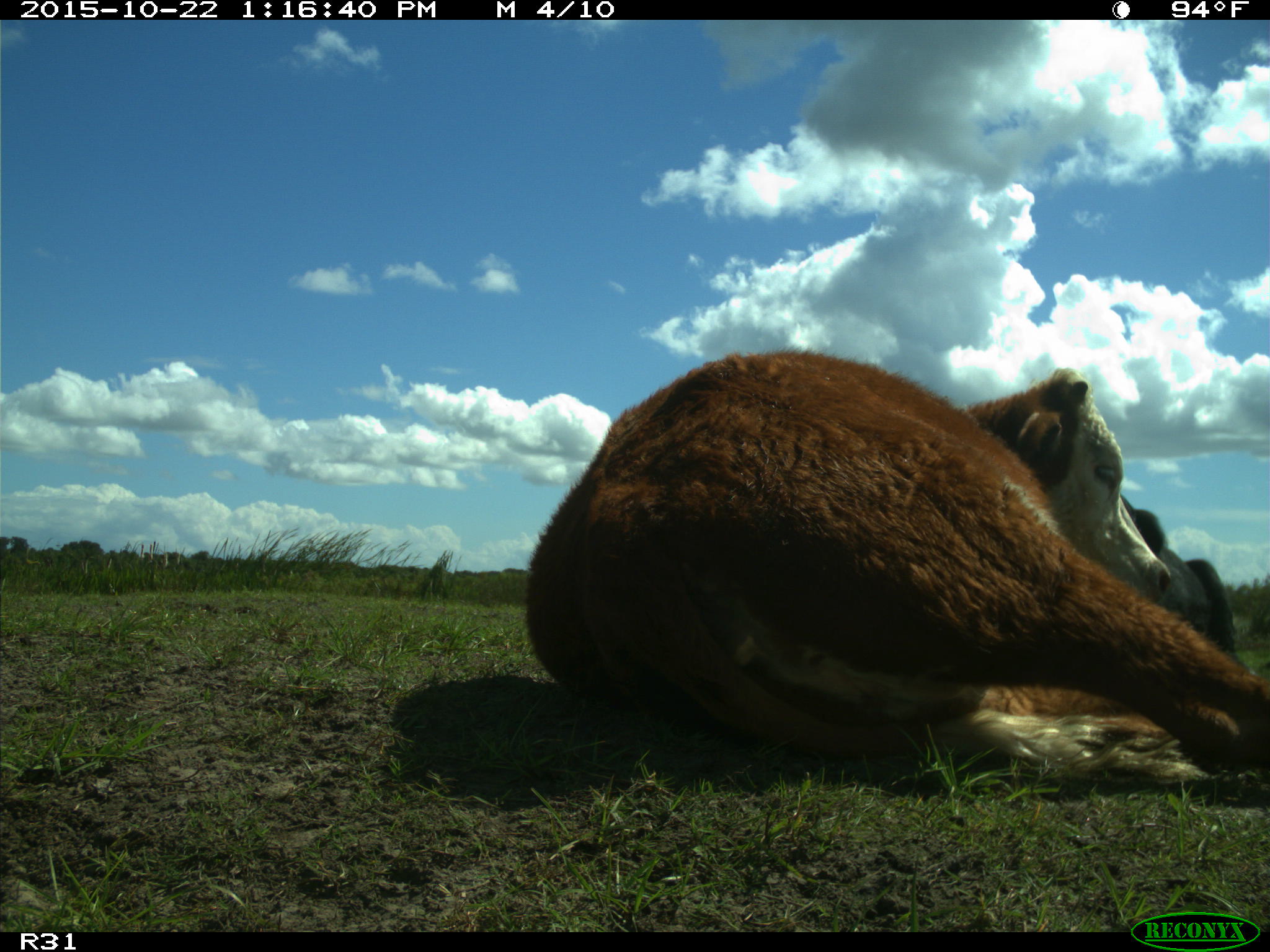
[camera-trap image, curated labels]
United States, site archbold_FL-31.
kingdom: Animalia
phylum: Chordata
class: Mammalia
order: Artiodactyla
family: Bovidae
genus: Bos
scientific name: Bos taurus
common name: domestic cow